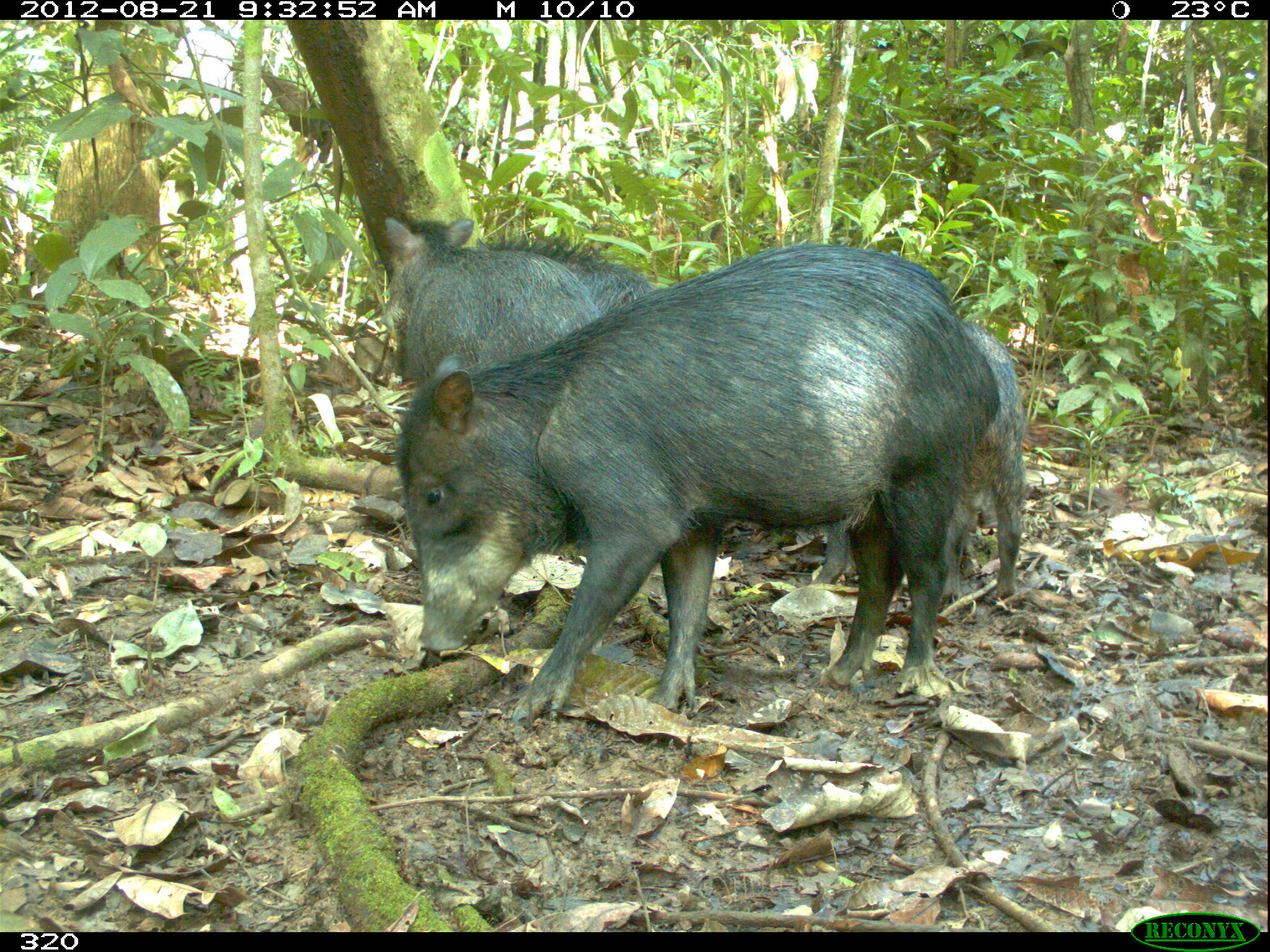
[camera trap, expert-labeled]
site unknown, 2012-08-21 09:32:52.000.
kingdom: Animalia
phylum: Chordata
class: Mammalia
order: Artiodactyla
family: Tayassuidae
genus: Tayassu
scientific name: Tayassu pecari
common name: white-lipped peccary